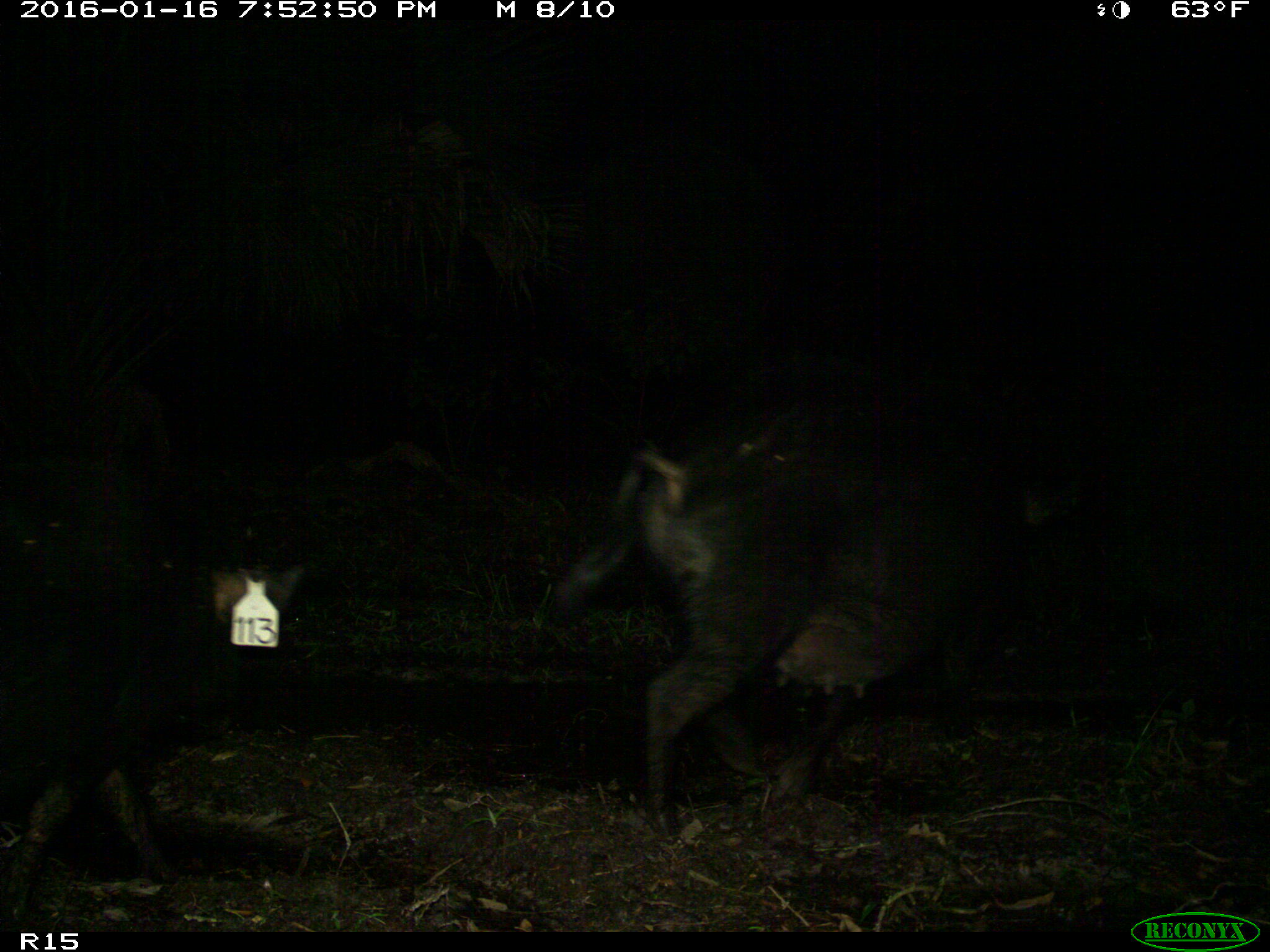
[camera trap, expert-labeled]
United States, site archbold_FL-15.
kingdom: Animalia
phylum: Chordata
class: Mammalia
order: Artiodactyla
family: Suidae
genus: Sus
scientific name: Sus scrofa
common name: wild boar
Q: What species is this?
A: Sus scrofa (wild boar).